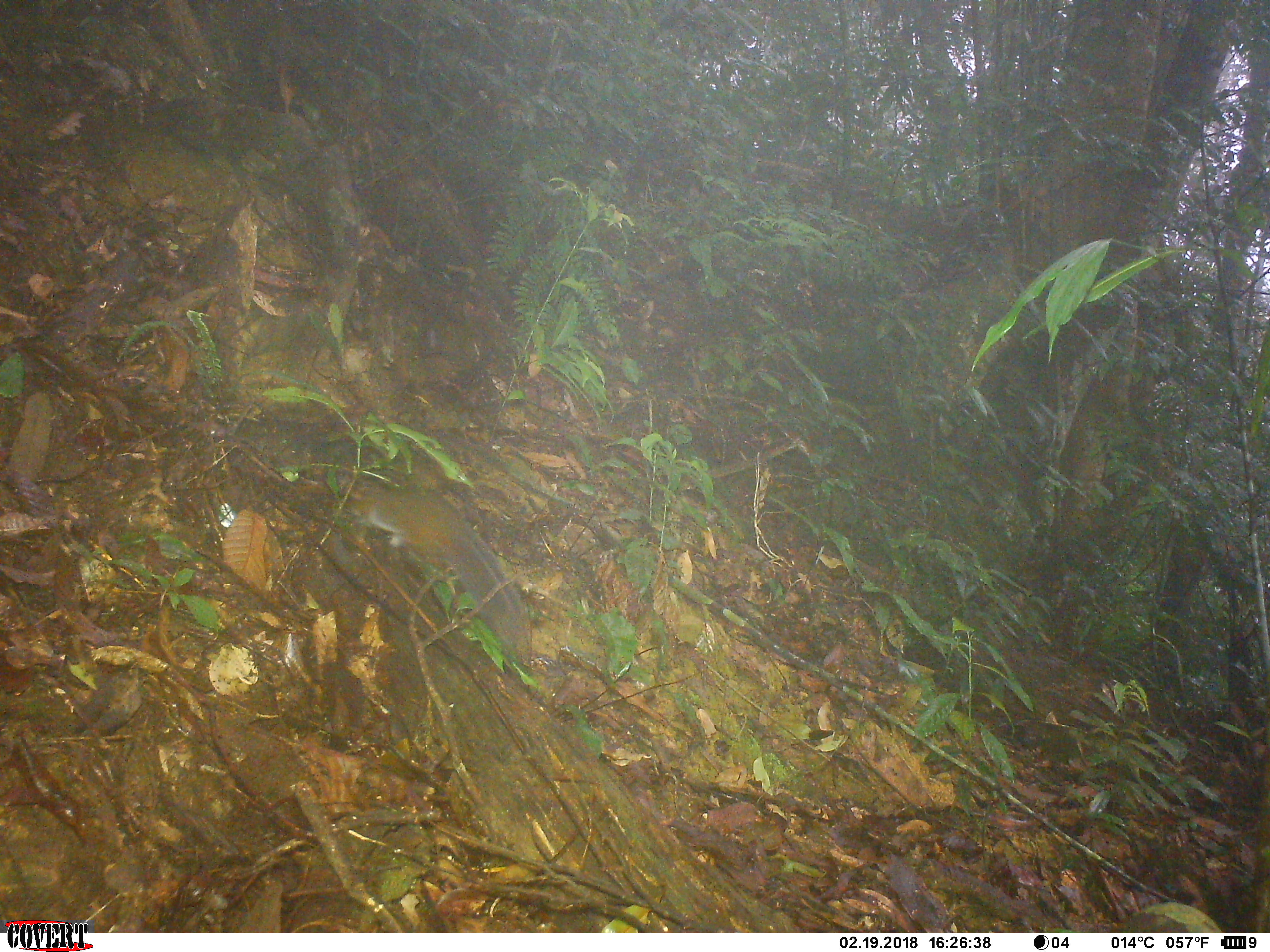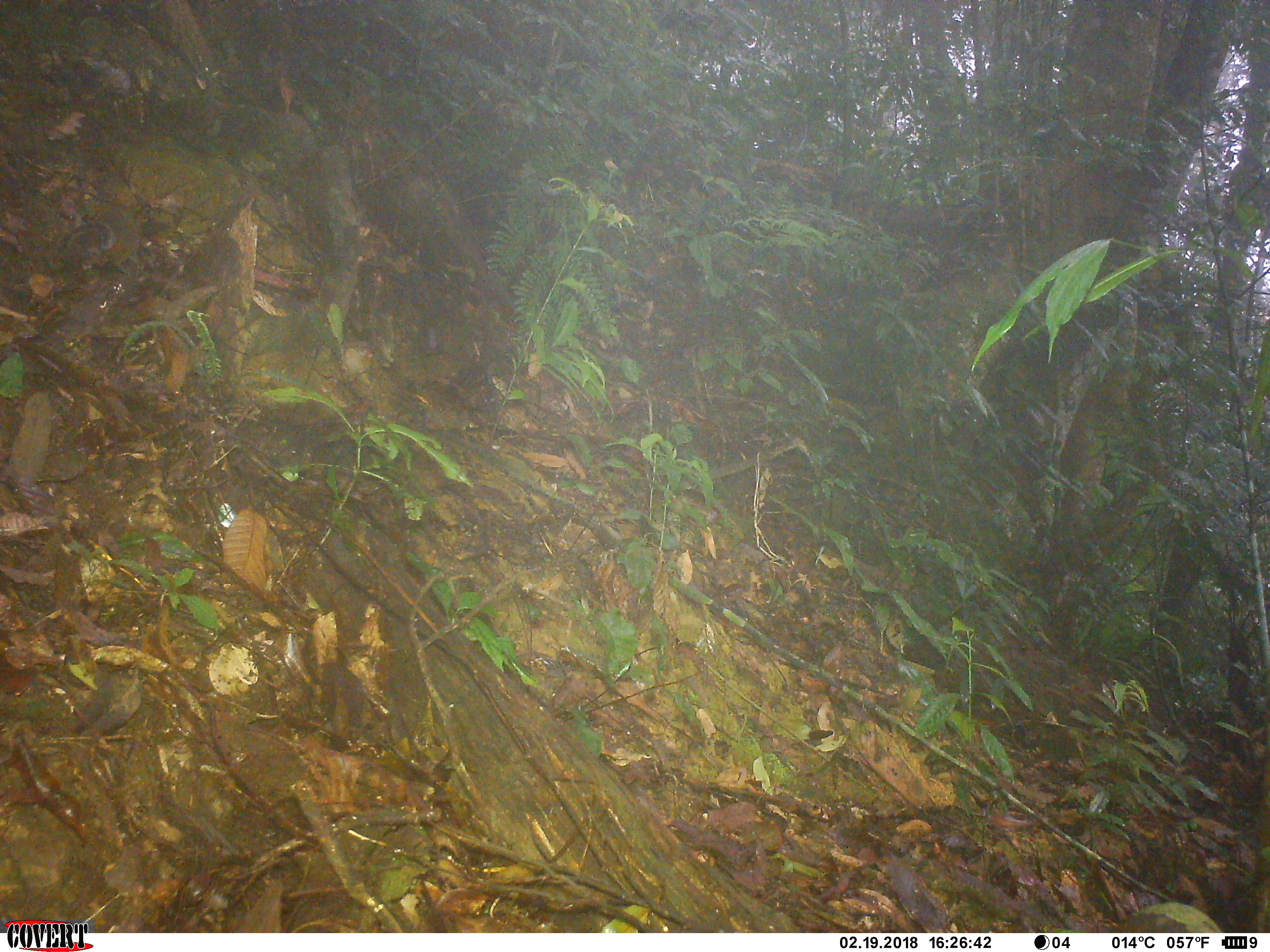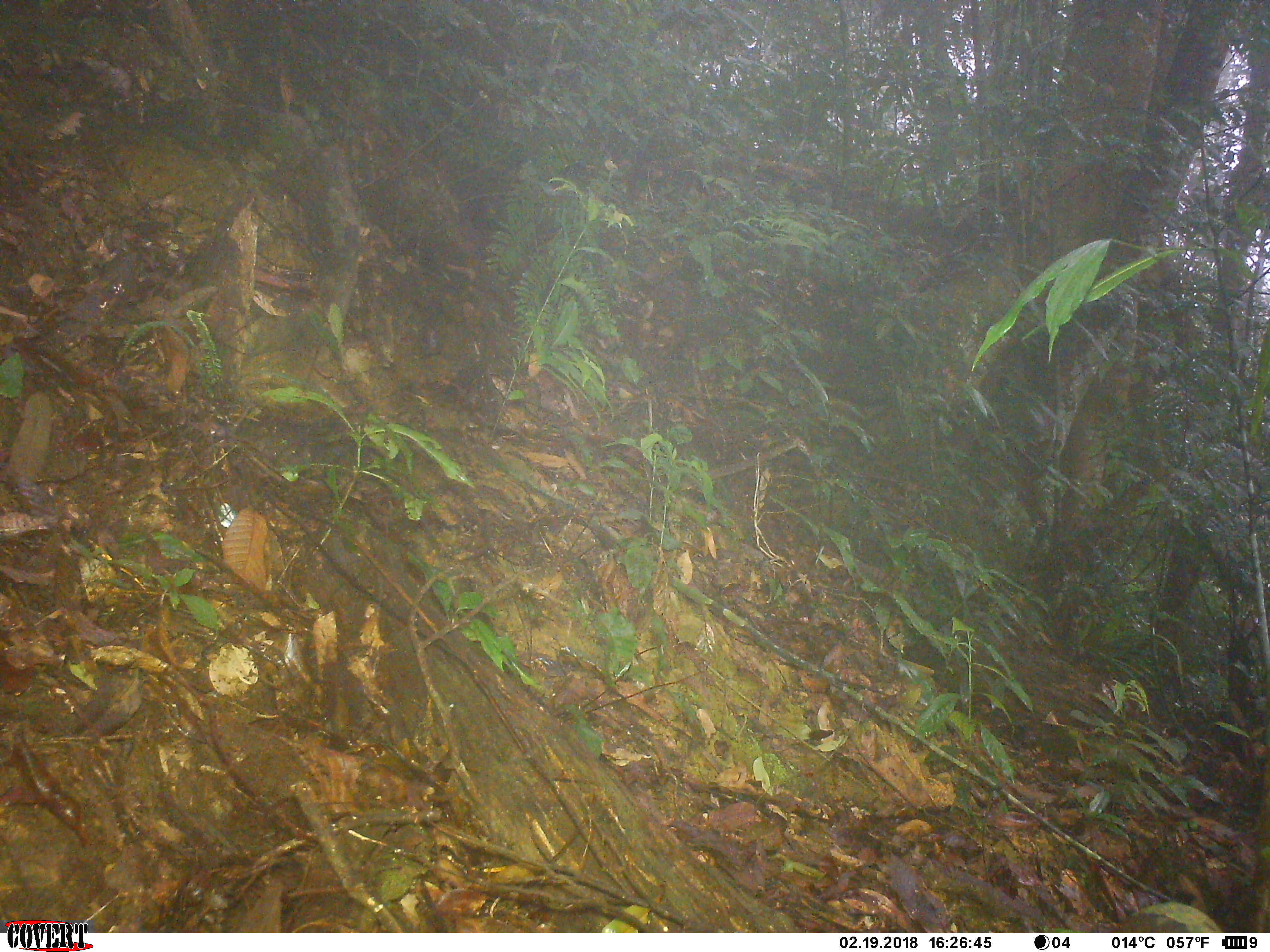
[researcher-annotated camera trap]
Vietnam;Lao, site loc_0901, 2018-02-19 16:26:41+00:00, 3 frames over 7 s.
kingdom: Animalia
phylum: Chordata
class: Mammalia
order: Rodentia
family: Sciuridae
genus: Sciurus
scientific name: Sciurus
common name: squirrel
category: unidentified squirrel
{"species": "unidentified squirrel (squirrel) (Sciurus)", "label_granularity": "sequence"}